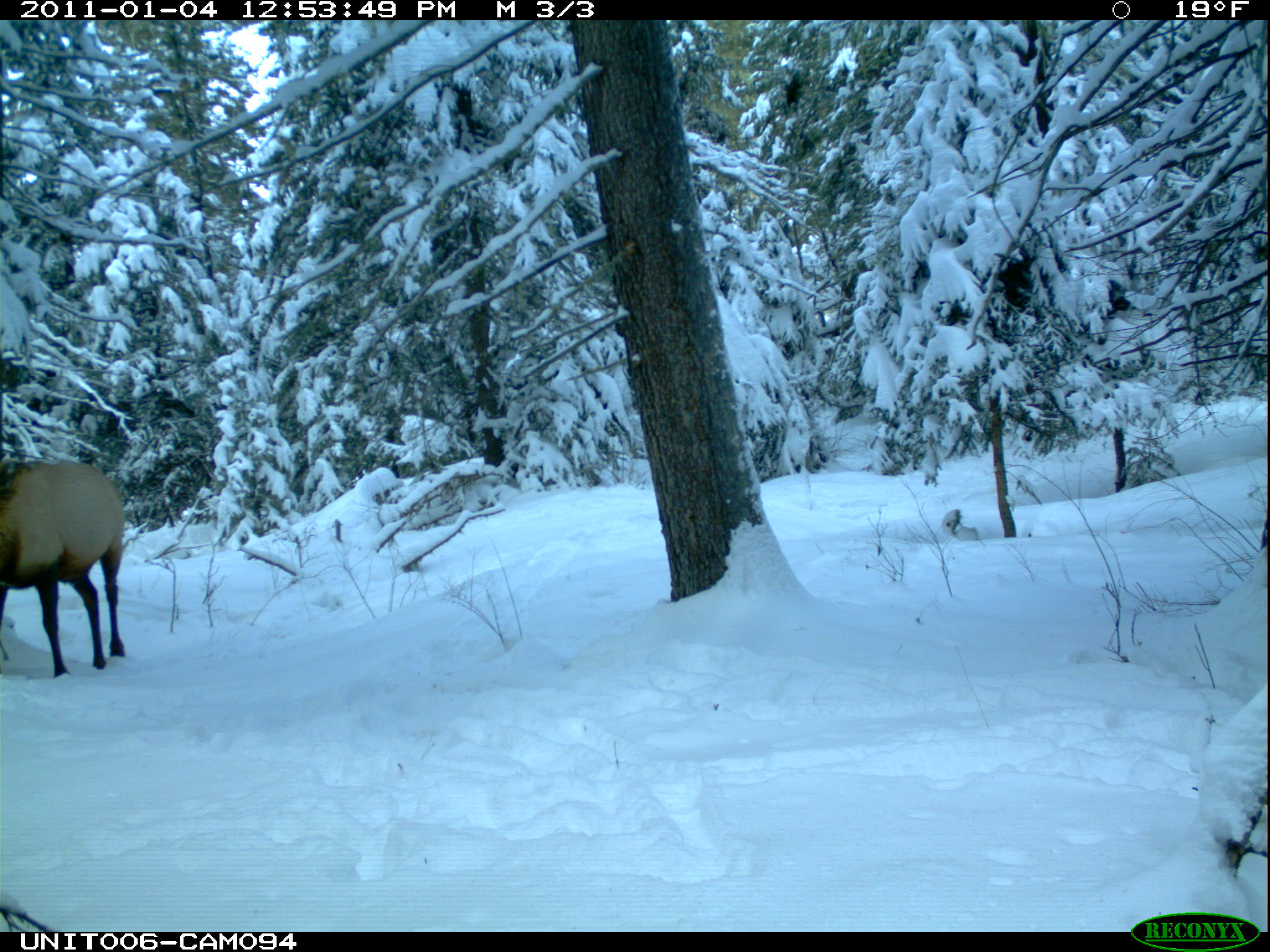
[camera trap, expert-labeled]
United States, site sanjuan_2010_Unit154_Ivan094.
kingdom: Animalia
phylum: Chordata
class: Mammalia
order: Artiodactyla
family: Cervidae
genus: Cervus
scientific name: Cervus elaphus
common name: red deer